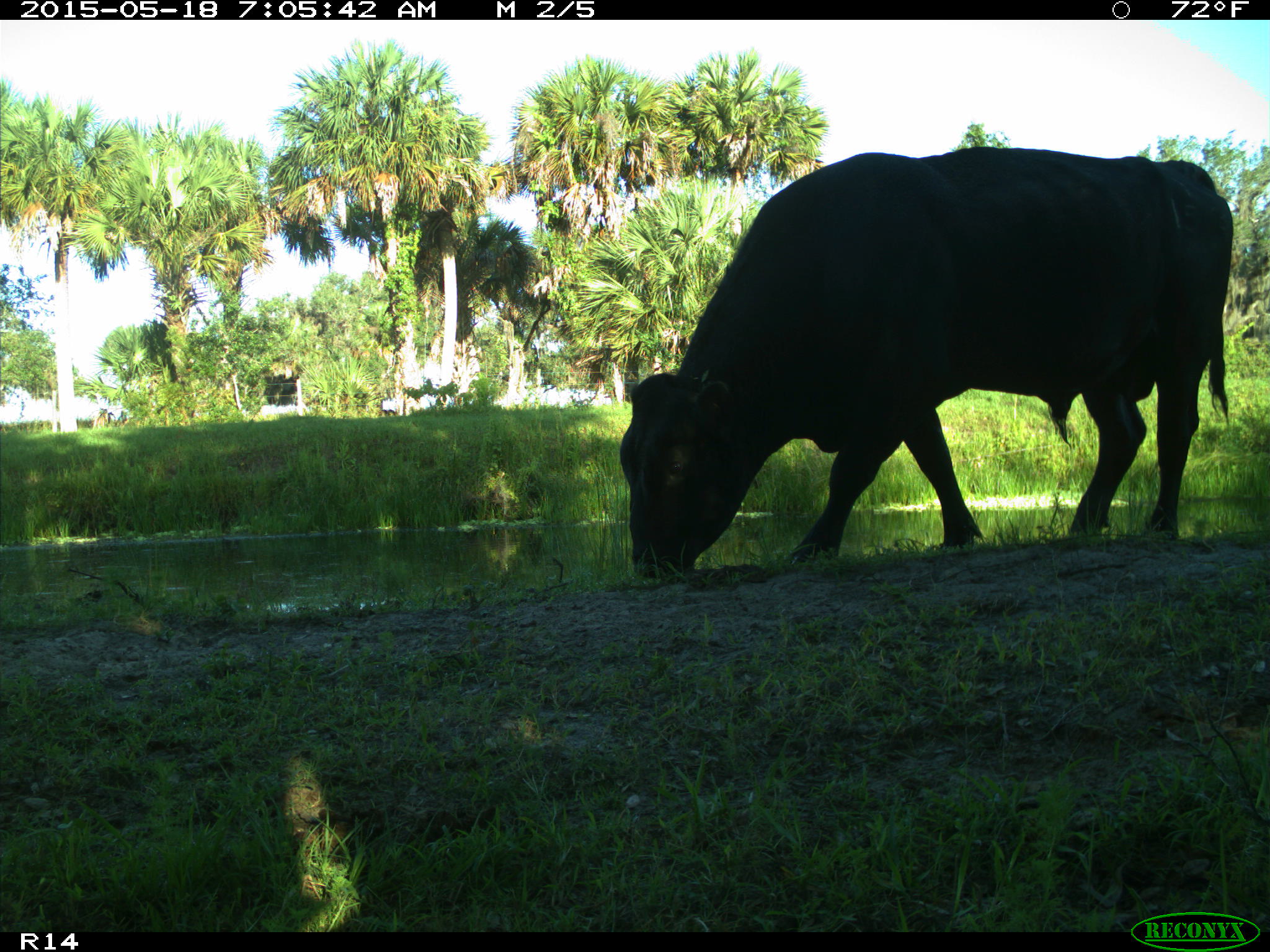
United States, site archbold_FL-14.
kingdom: Animalia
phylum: Chordata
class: Mammalia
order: Artiodactyla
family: Bovidae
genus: Bos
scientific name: Bos taurus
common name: domestic cow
Bos taurus (domestic cow).